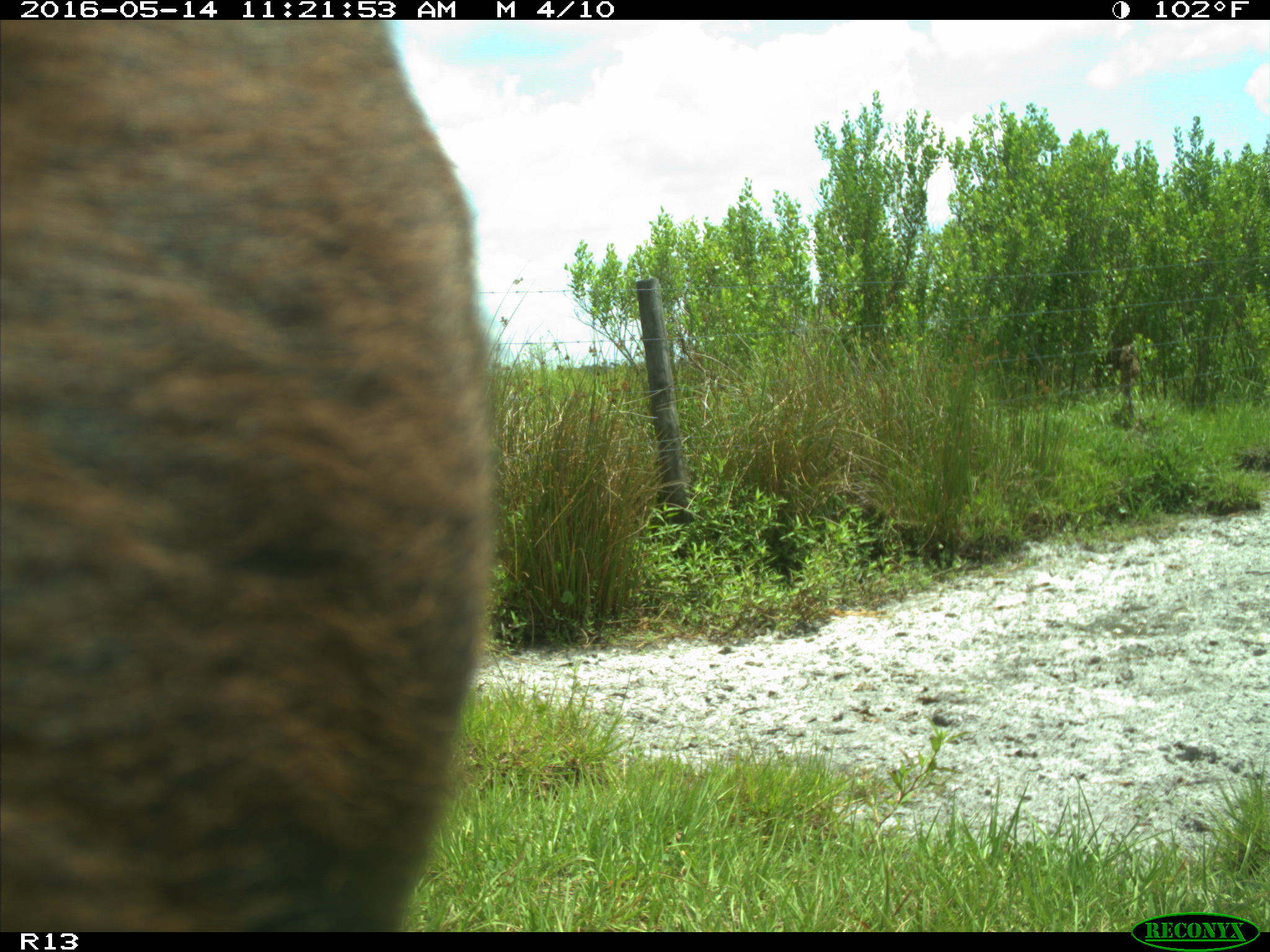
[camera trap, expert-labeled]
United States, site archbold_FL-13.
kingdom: Animalia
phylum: Chordata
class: Mammalia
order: Artiodactyla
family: Bovidae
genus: Bos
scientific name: Bos taurus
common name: domestic cow